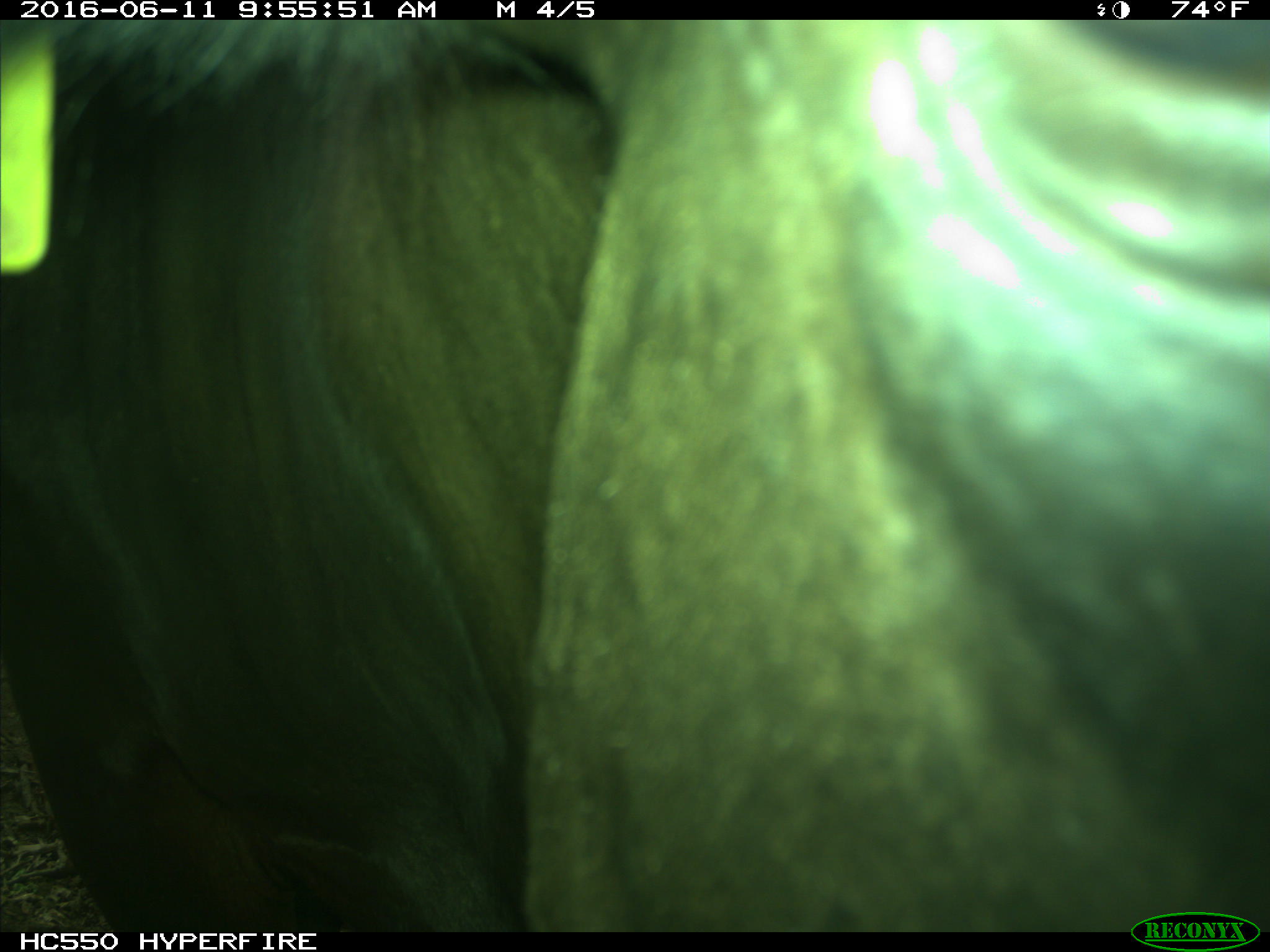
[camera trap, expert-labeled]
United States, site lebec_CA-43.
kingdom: Animalia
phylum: Chordata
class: Mammalia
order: Artiodactyla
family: Bovidae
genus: Bos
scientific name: Bos taurus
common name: domestic cow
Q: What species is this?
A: Bos taurus (domestic cow).